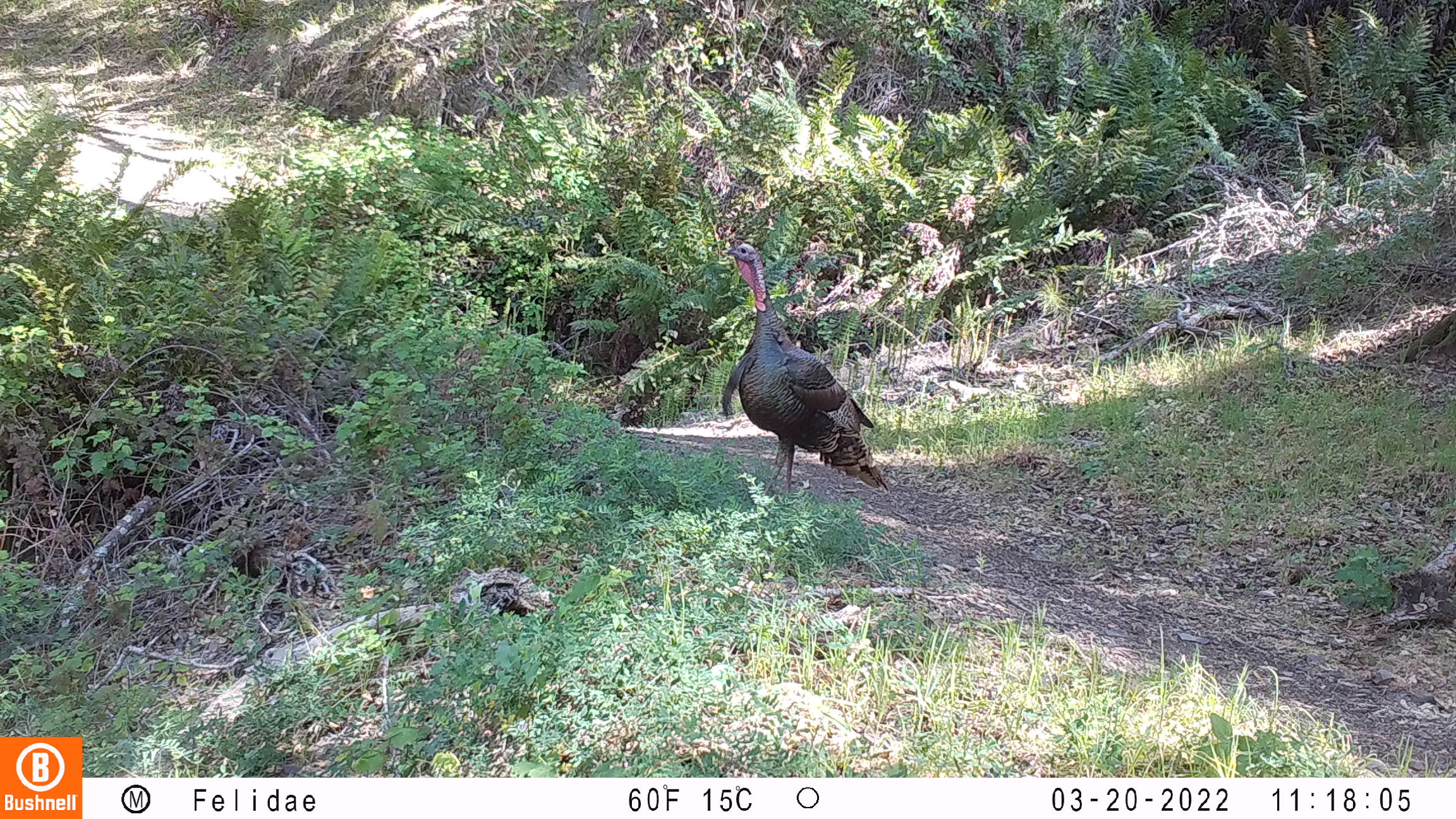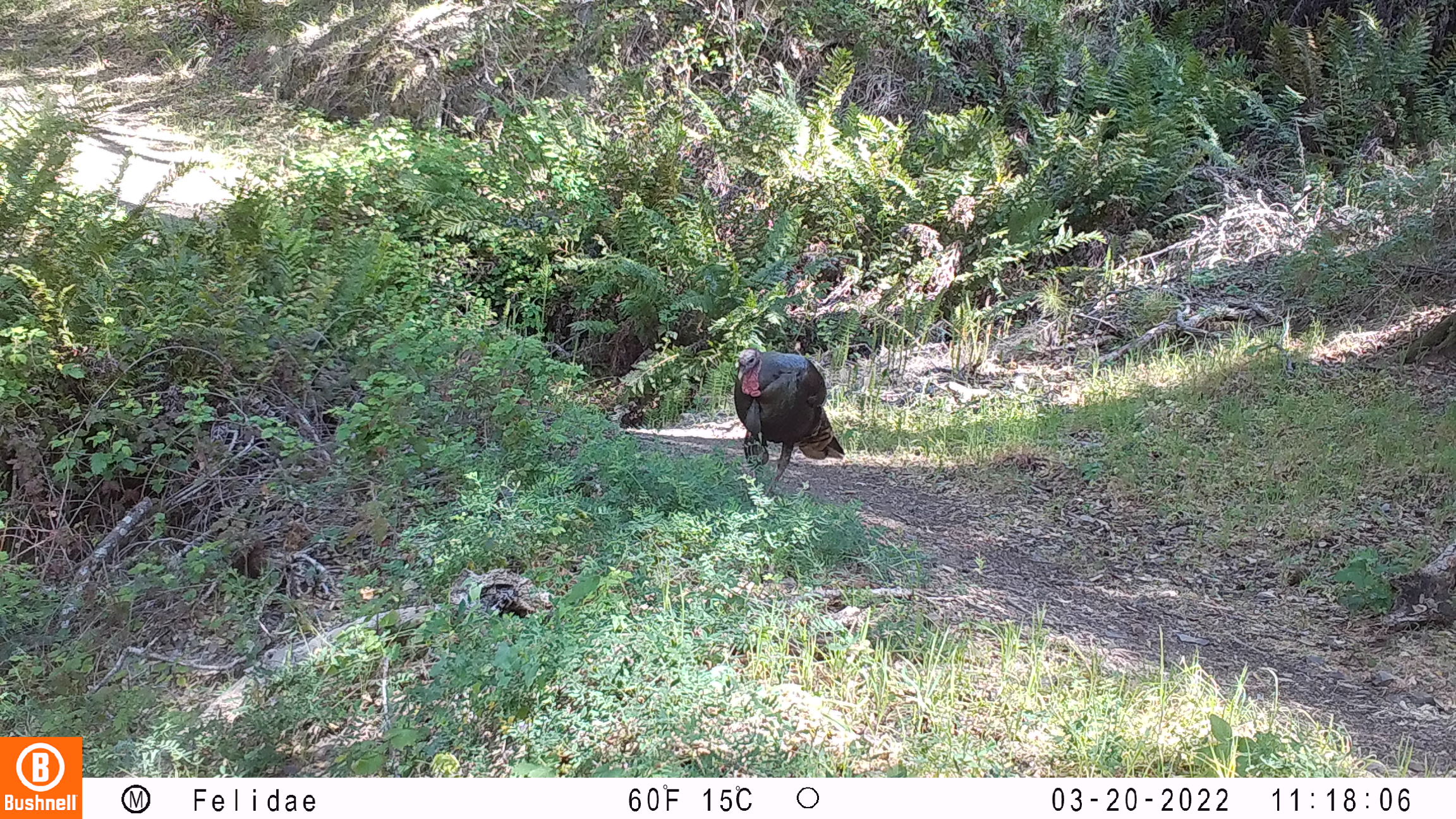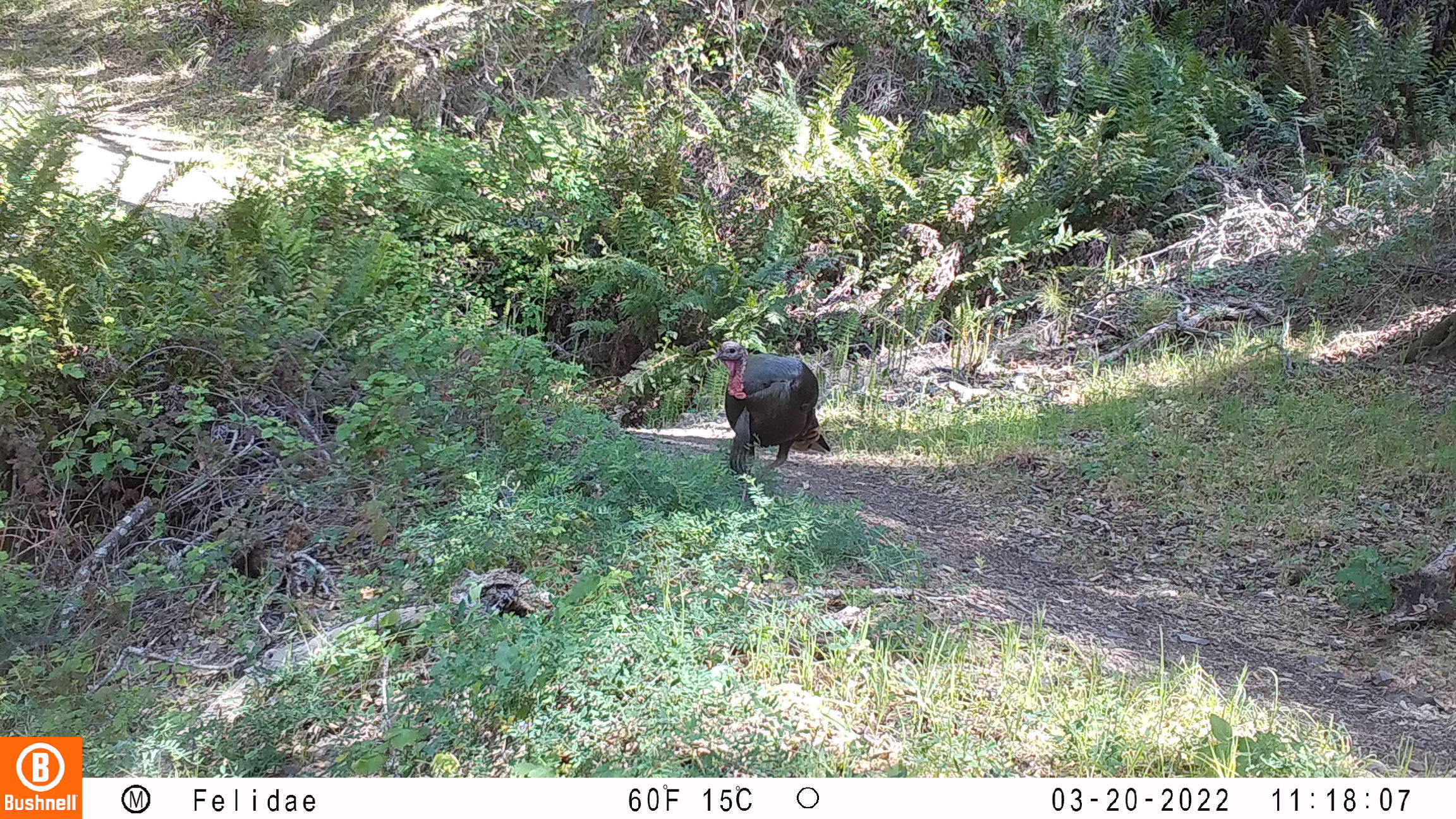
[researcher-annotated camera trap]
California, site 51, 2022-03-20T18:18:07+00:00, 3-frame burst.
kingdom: Animalia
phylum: Chordata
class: Aves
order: Galliformes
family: Phasianidae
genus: Meleagris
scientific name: Meleagris gallopavo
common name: turkey